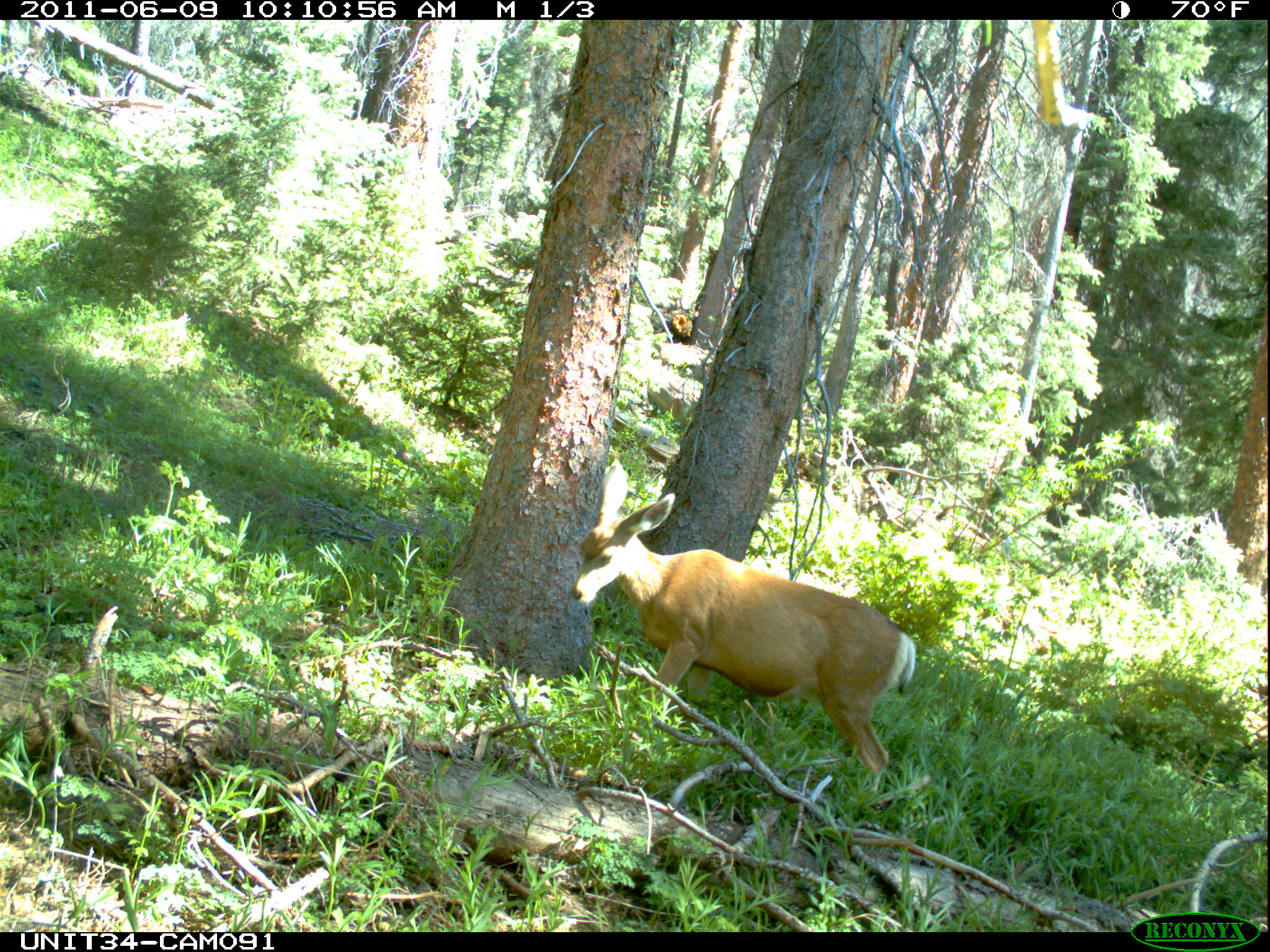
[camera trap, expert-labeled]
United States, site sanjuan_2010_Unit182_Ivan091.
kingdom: Animalia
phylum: Chordata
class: Mammalia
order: Artiodactyla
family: Cervidae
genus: Odocoileus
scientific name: Odocoileus hemionus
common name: mule deer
Odocoileus hemionus (mule deer).